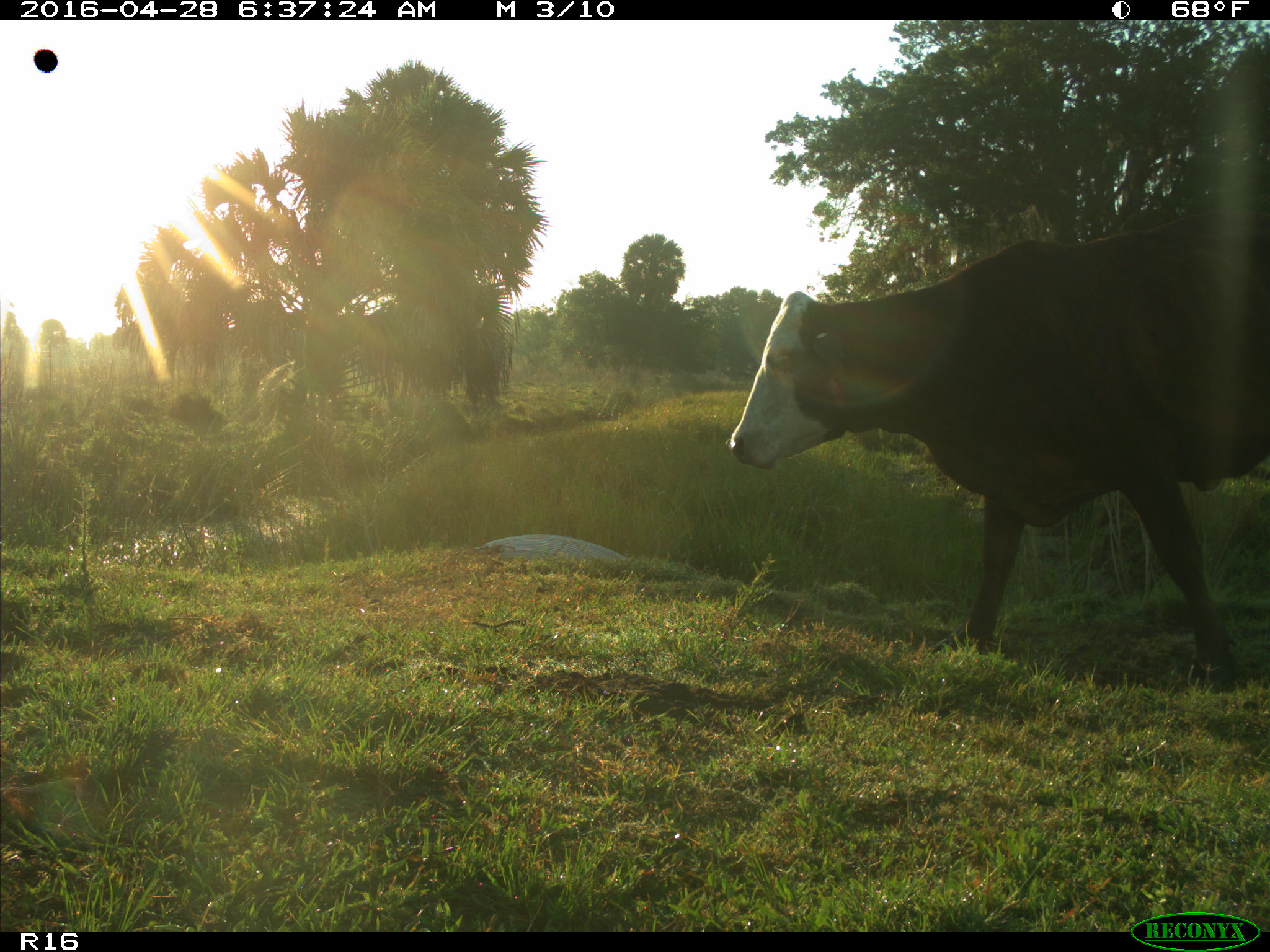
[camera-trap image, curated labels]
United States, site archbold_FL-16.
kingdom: Animalia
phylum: Chordata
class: Mammalia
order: Artiodactyla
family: Bovidae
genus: Bos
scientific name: Bos taurus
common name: domestic cow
Bos taurus (domestic cow).